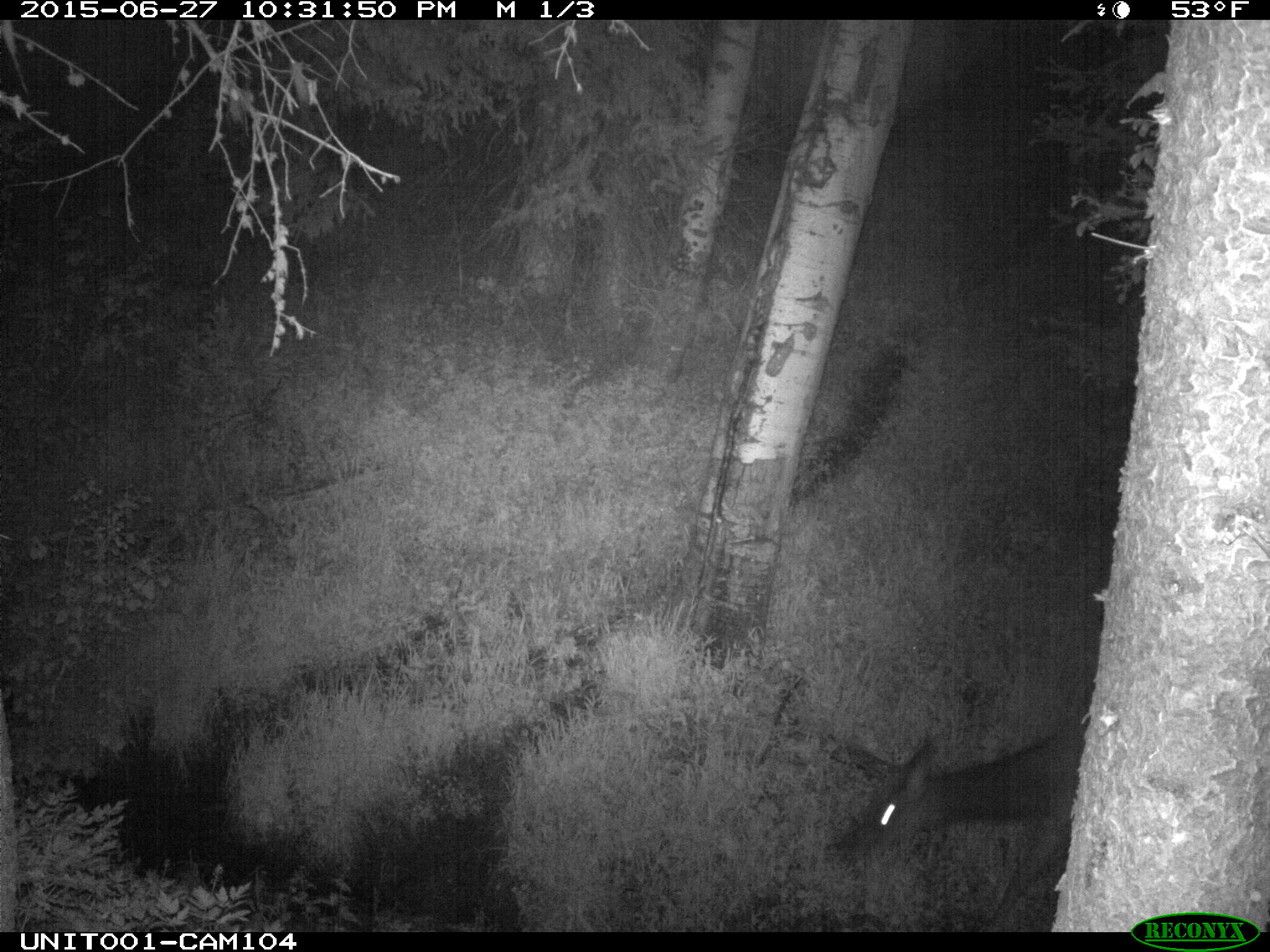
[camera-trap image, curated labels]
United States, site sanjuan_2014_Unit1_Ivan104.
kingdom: Animalia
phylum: Chordata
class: Mammalia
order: Artiodactyla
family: Cervidae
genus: Cervus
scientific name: Cervus elaphus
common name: red deer